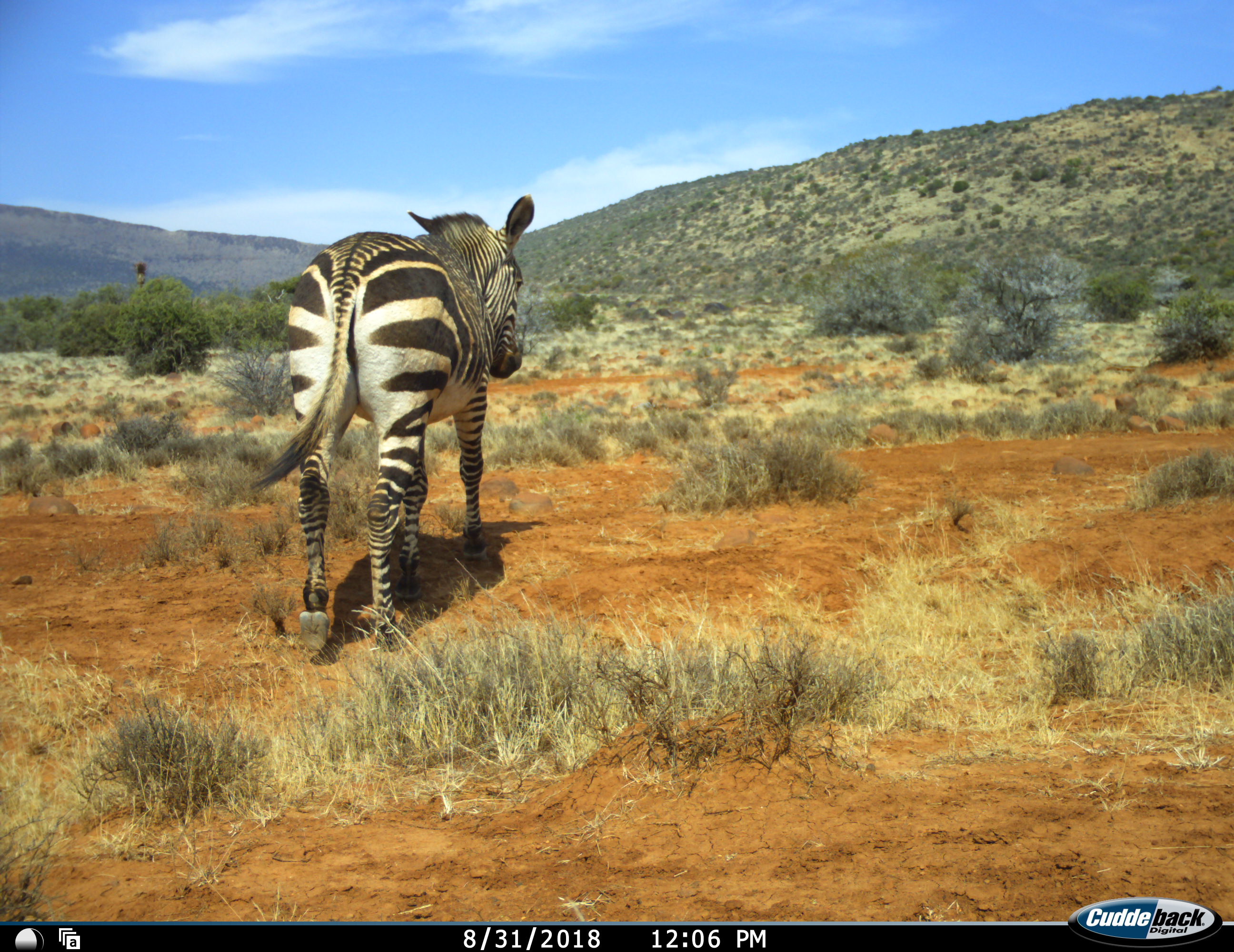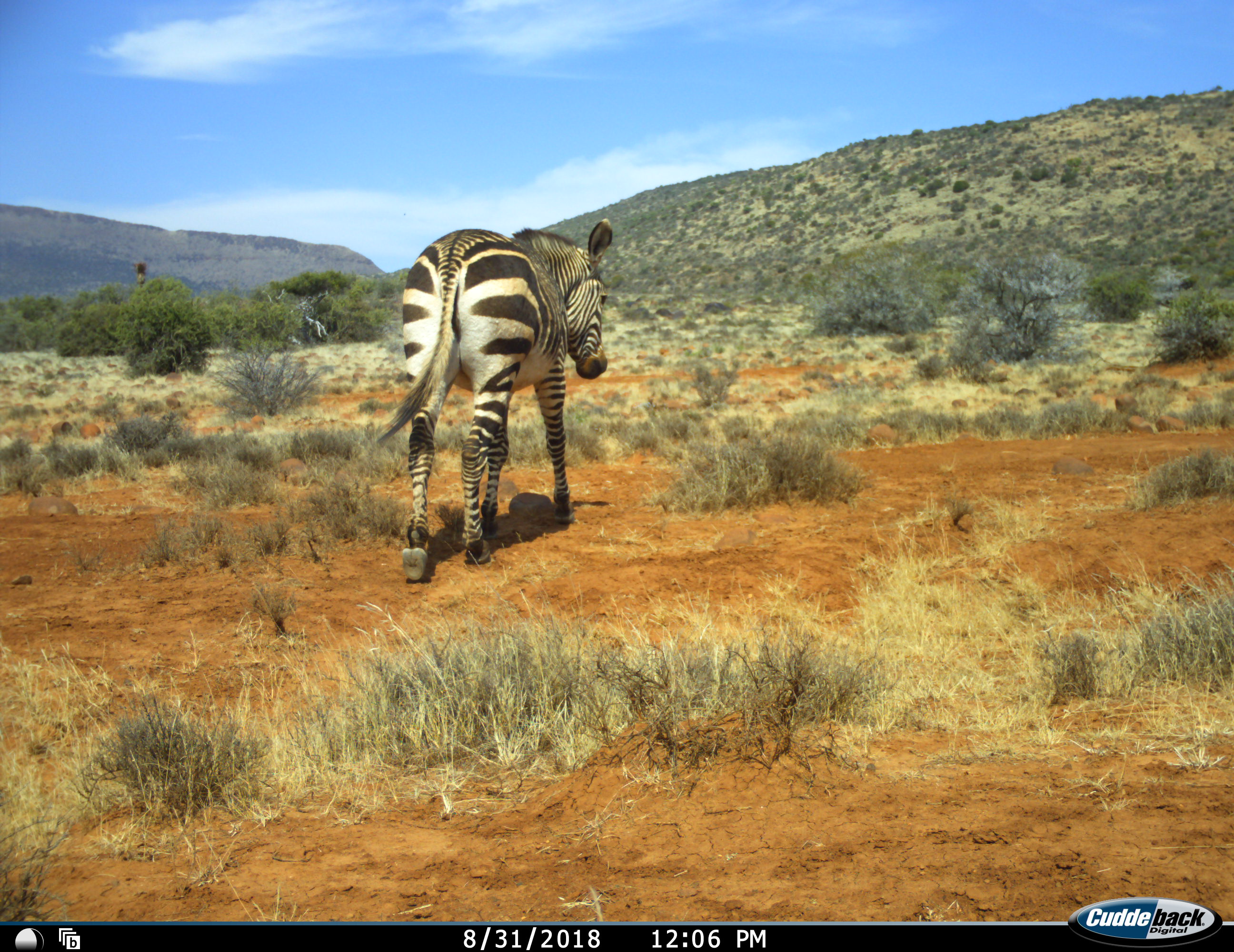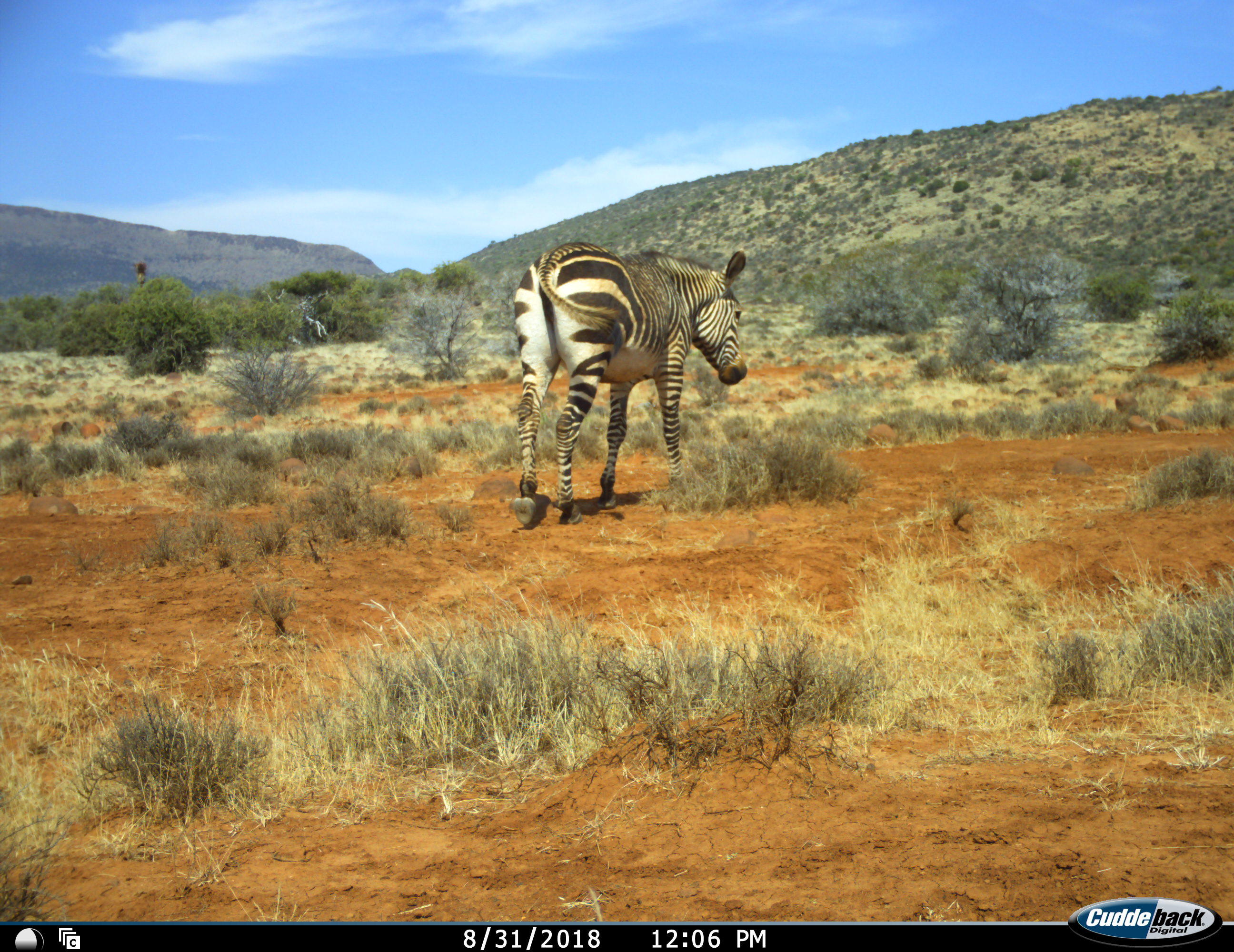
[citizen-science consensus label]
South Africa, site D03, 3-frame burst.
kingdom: Animalia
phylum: Chordata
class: Mammalia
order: Perissodactyla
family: Equidae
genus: Equus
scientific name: Equus zebra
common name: mountain zebra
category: zebramountain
Zebramountain (mountain zebra) (Equus zebra), count 1. Behavior (volunteer vote fractions): standing 0%, resting 0%, moving 100%, interacting 0%. Young present (vote fraction): 0%. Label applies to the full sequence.